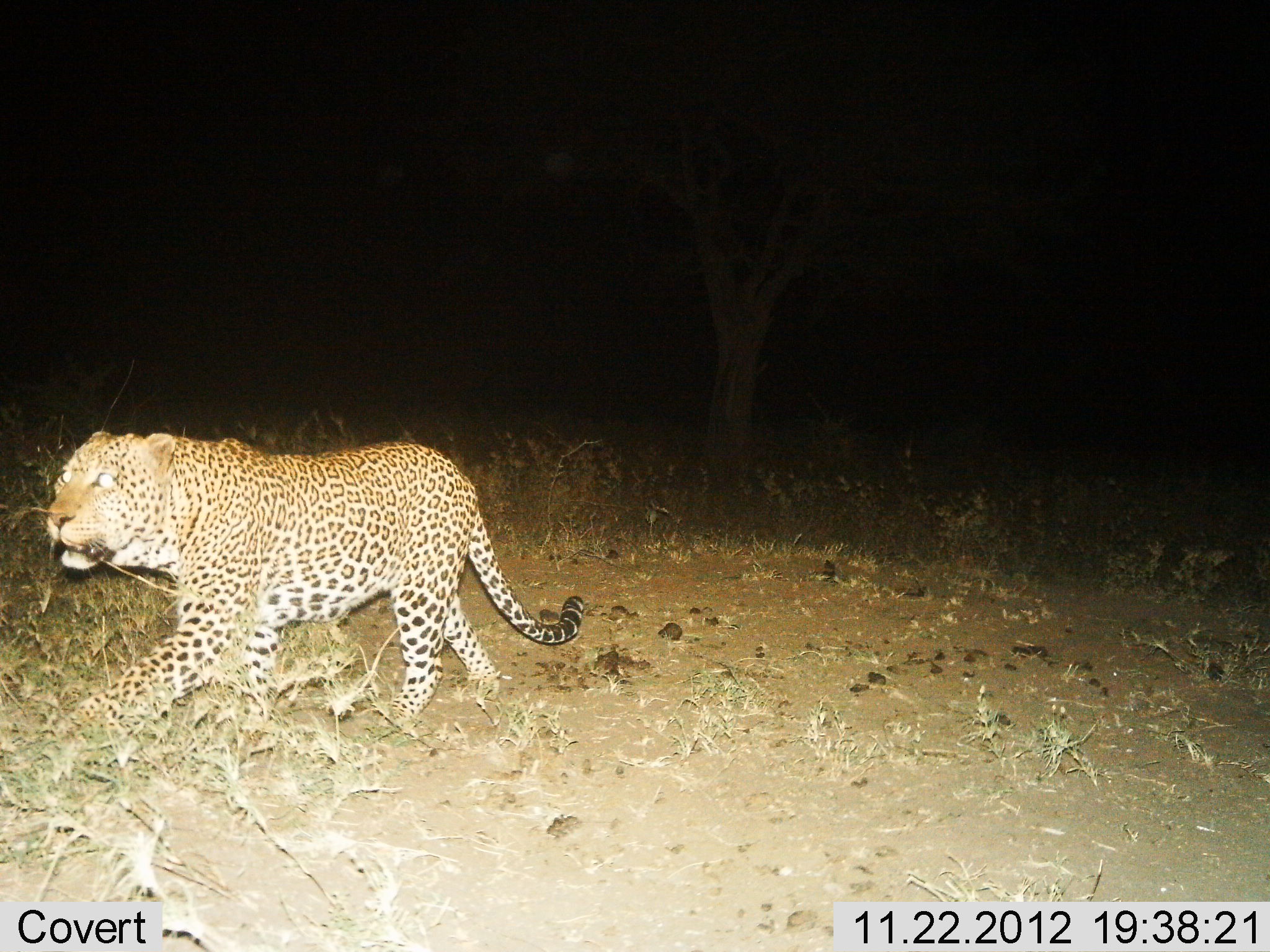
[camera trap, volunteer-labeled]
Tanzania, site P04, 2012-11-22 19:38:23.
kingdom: Animalia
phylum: Chordata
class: Mammalia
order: Carnivora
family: Felidae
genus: Panthera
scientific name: Panthera pardus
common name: leopard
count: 1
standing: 0%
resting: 0%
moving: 100%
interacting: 0%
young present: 0%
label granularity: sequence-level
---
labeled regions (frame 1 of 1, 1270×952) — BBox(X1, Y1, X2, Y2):
animal: BBox(43, 430, 585, 766)